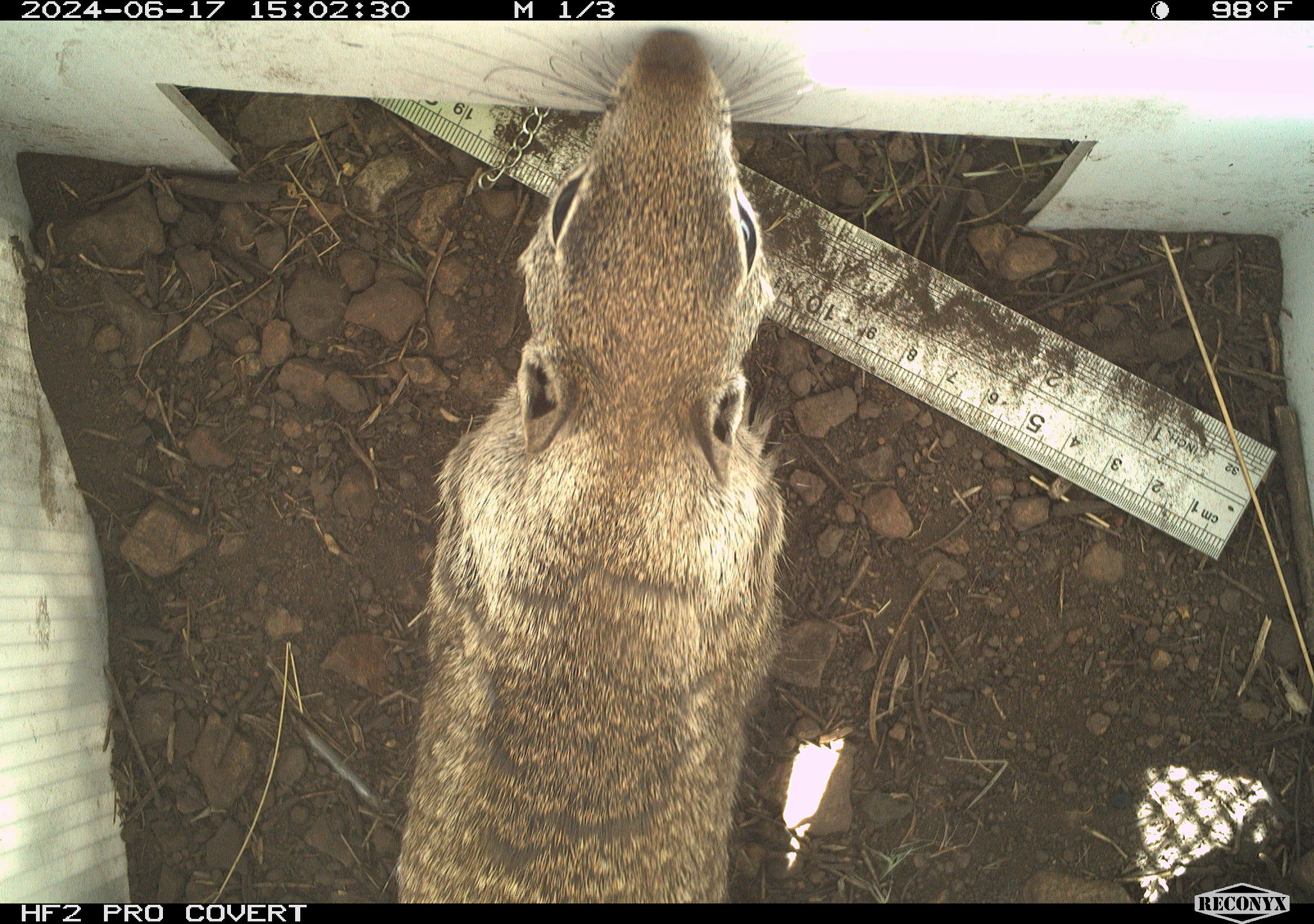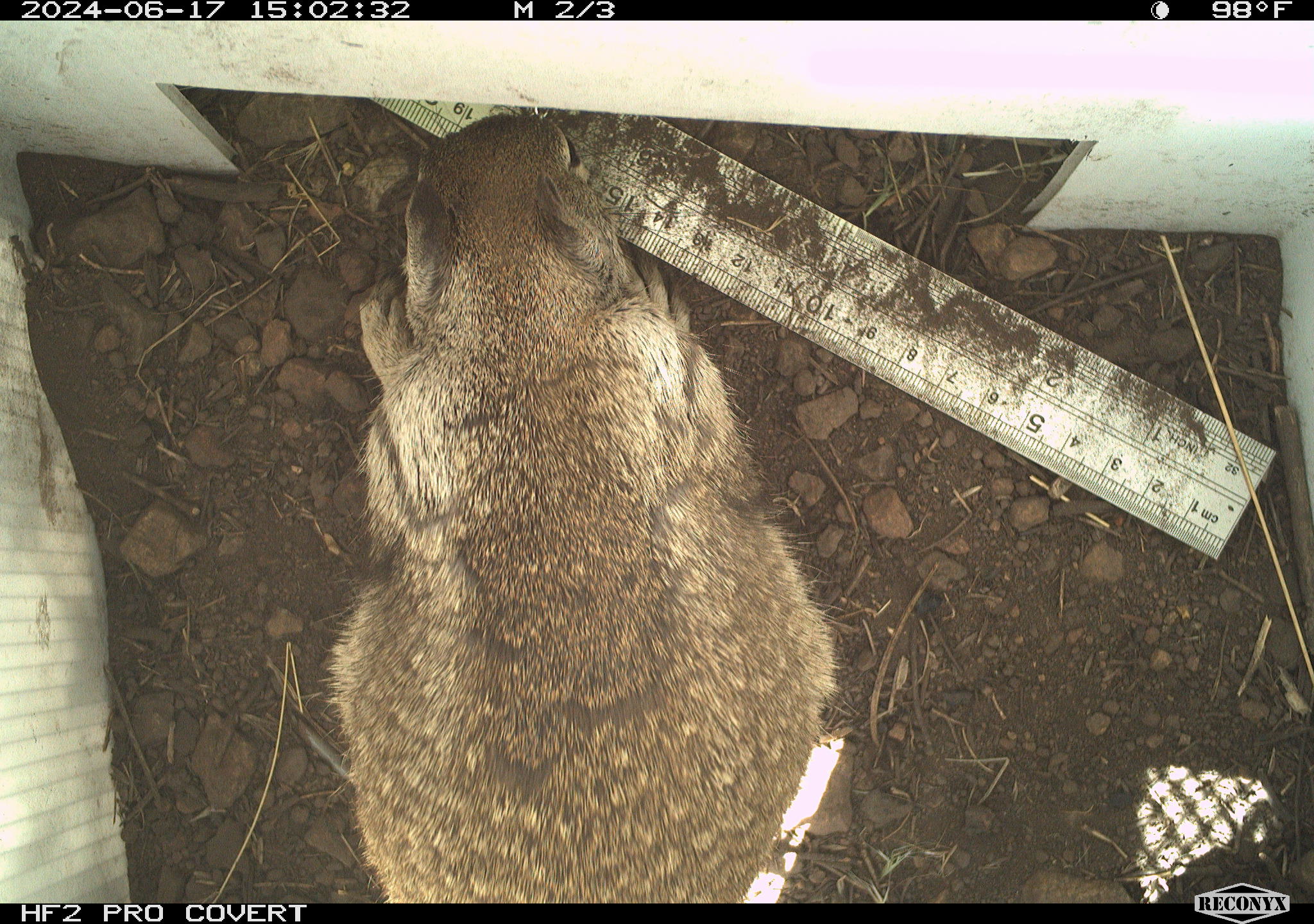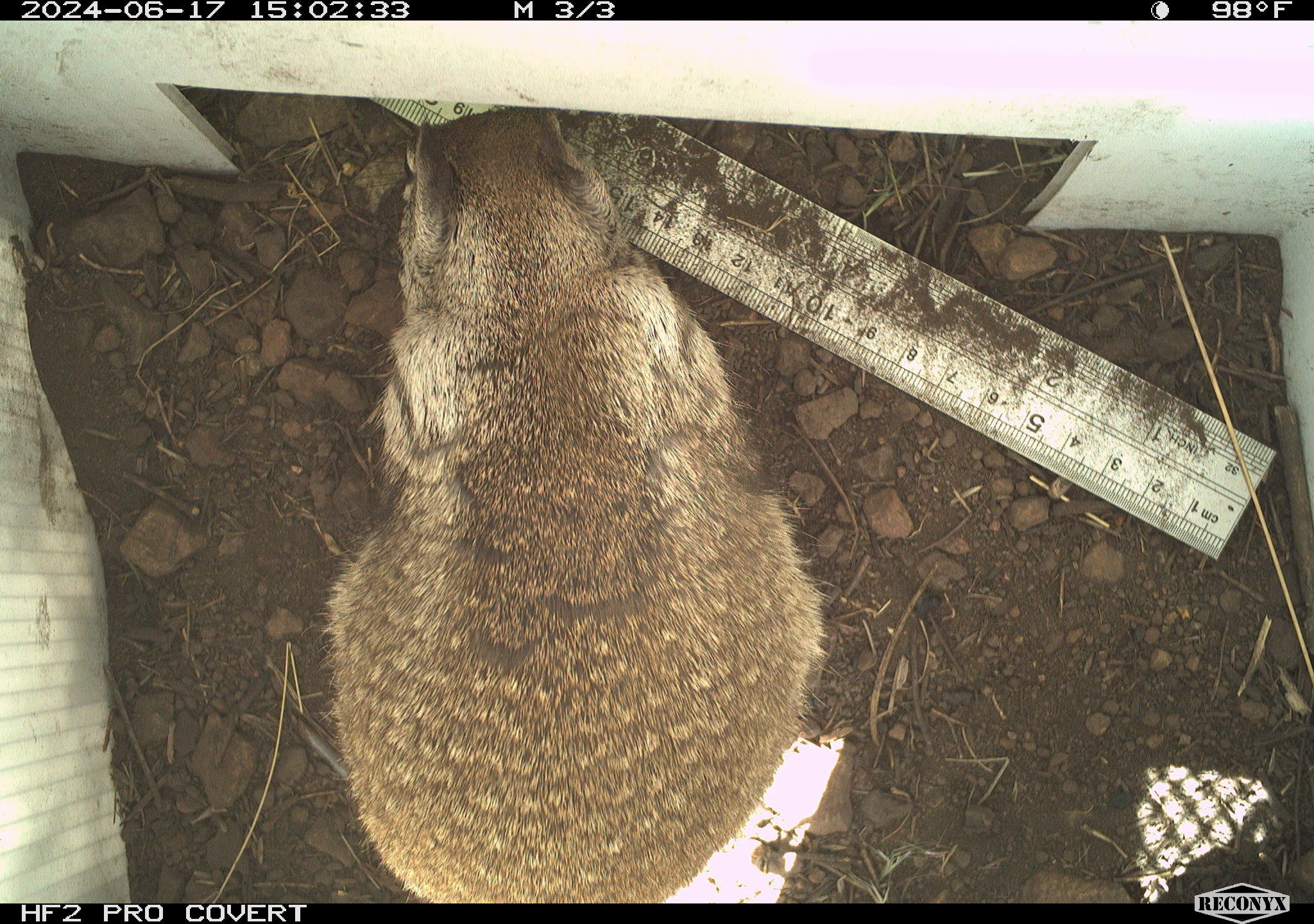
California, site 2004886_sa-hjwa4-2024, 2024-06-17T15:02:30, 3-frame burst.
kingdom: Animalia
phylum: Chordata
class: Mammalia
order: Rodentia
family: Sciuridae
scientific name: Sciuridae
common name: squirrels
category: sciuridae family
Sciuridae family (squirrels) (Sciuridae).